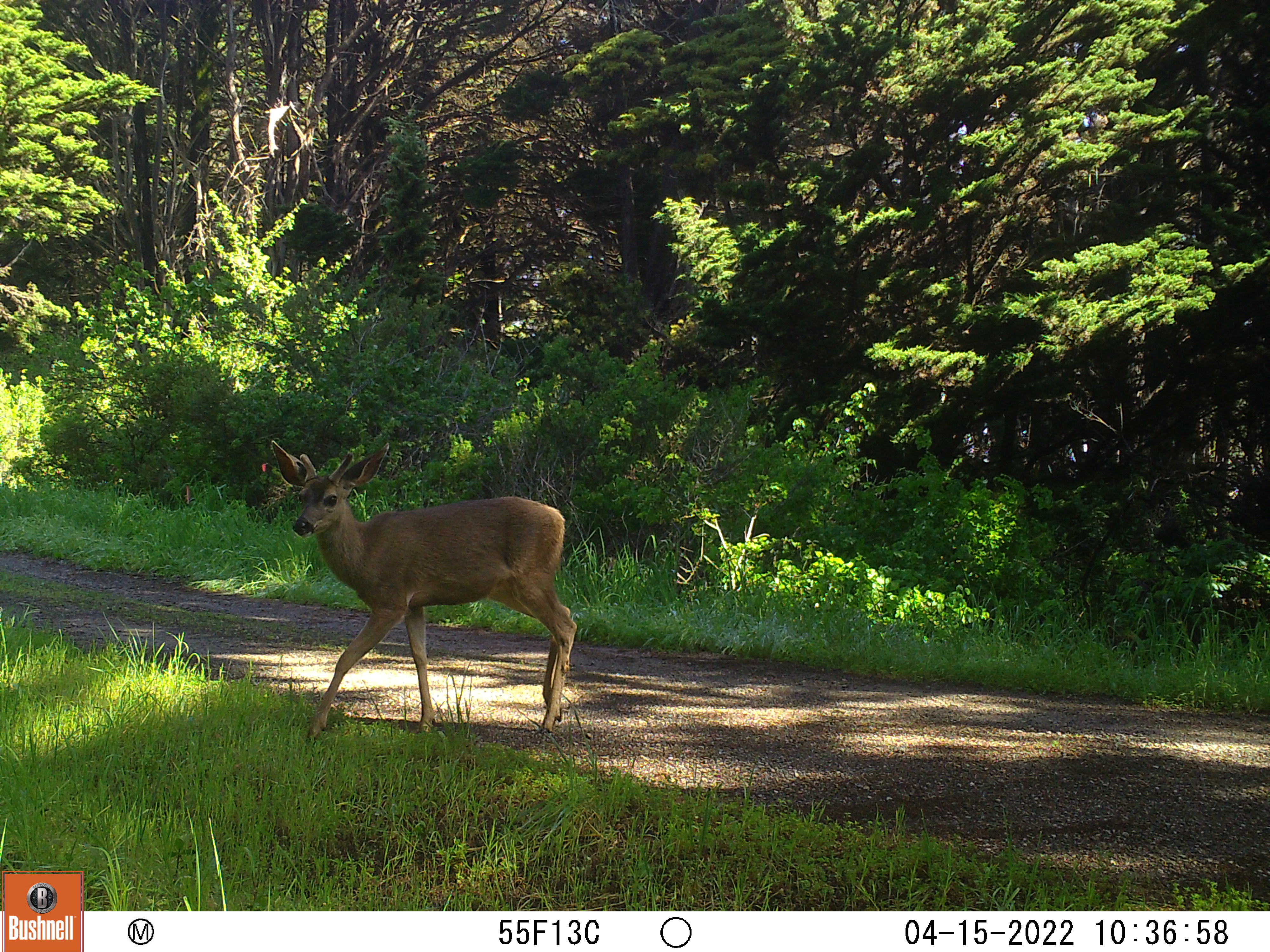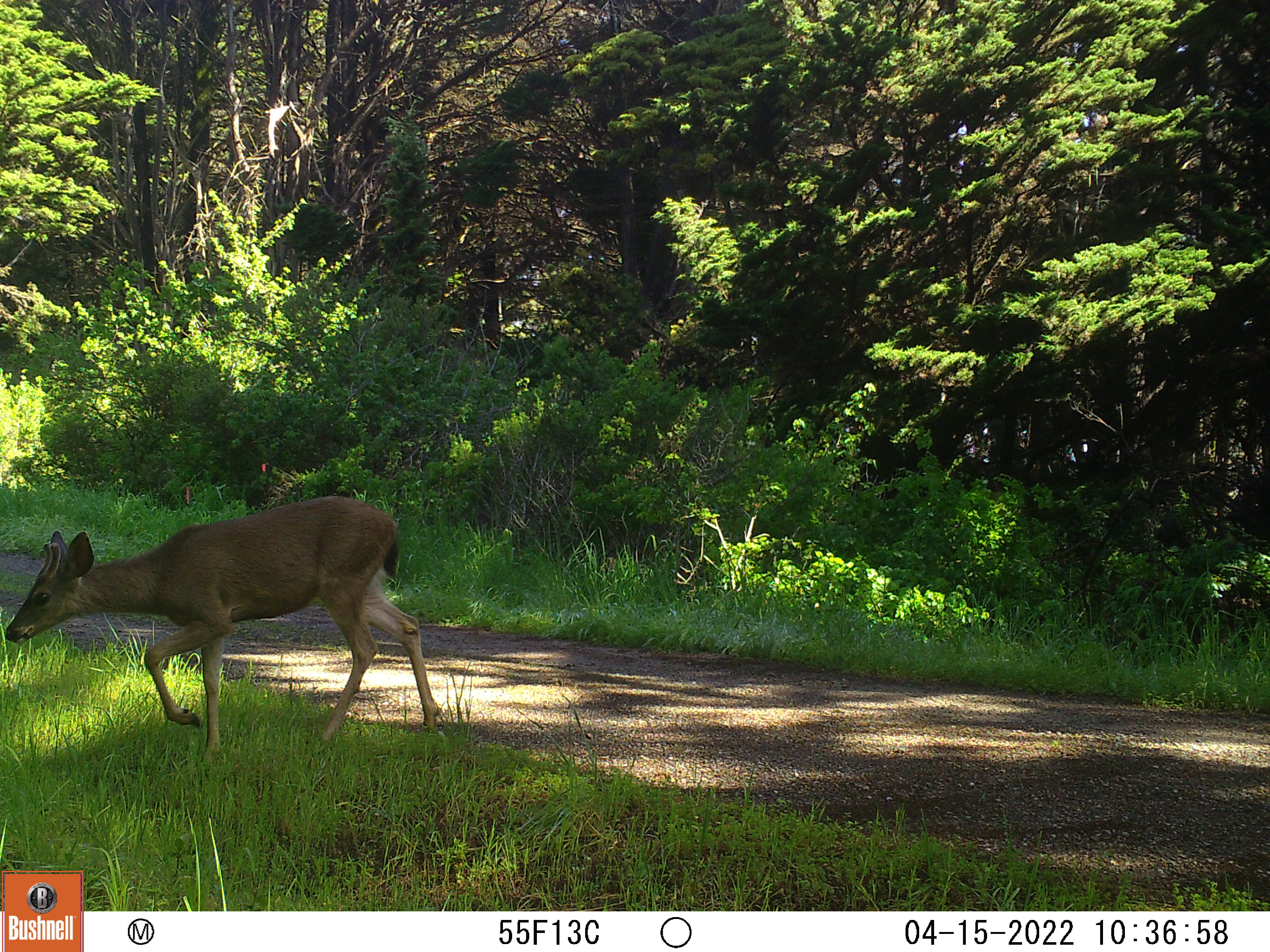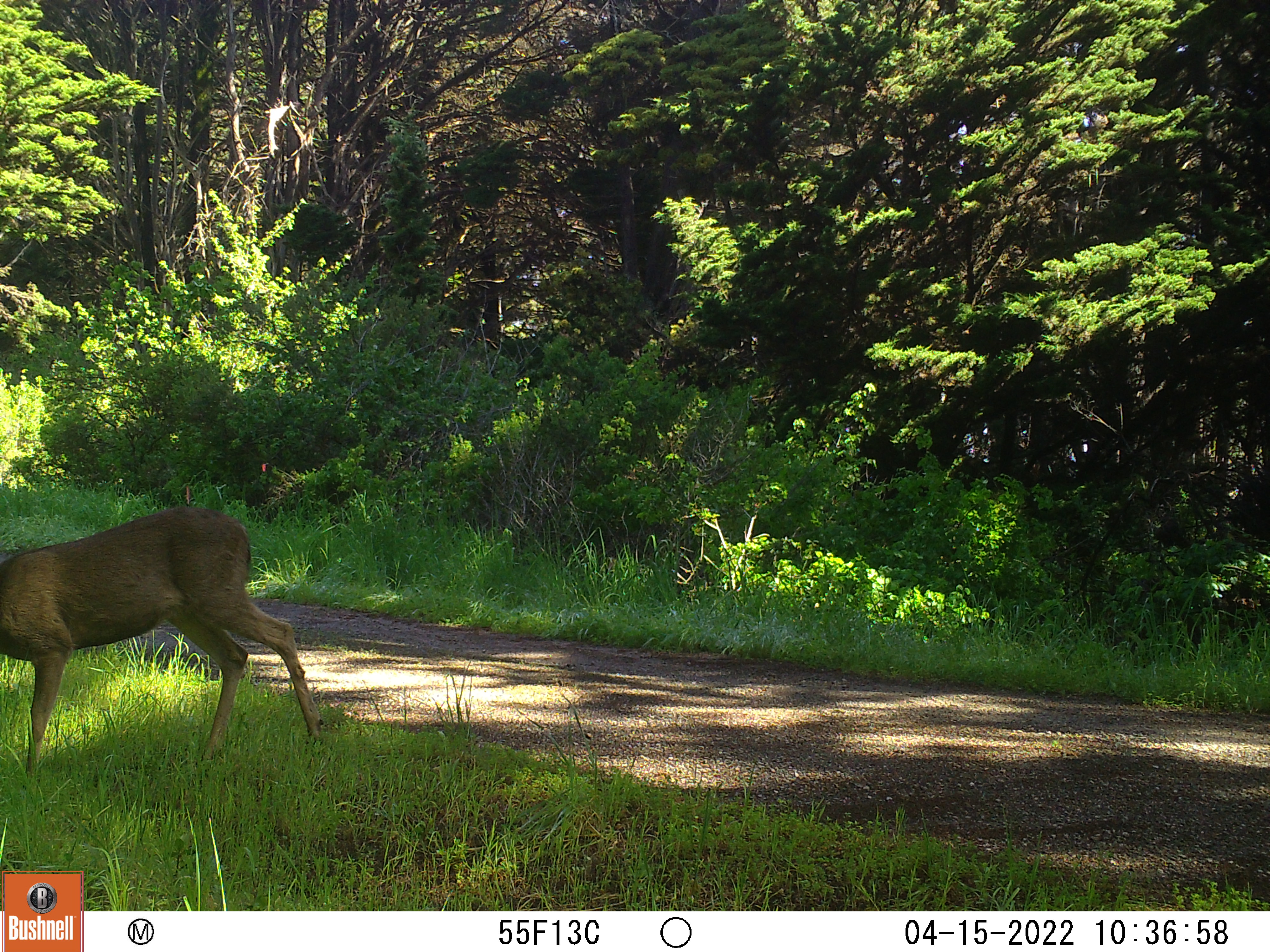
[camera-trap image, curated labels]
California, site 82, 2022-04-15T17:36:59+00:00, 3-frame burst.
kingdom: Animalia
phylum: Chordata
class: Mammalia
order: Artiodactyla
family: Cervidae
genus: Odocoileus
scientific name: Odocoileus hemionus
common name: mule deer